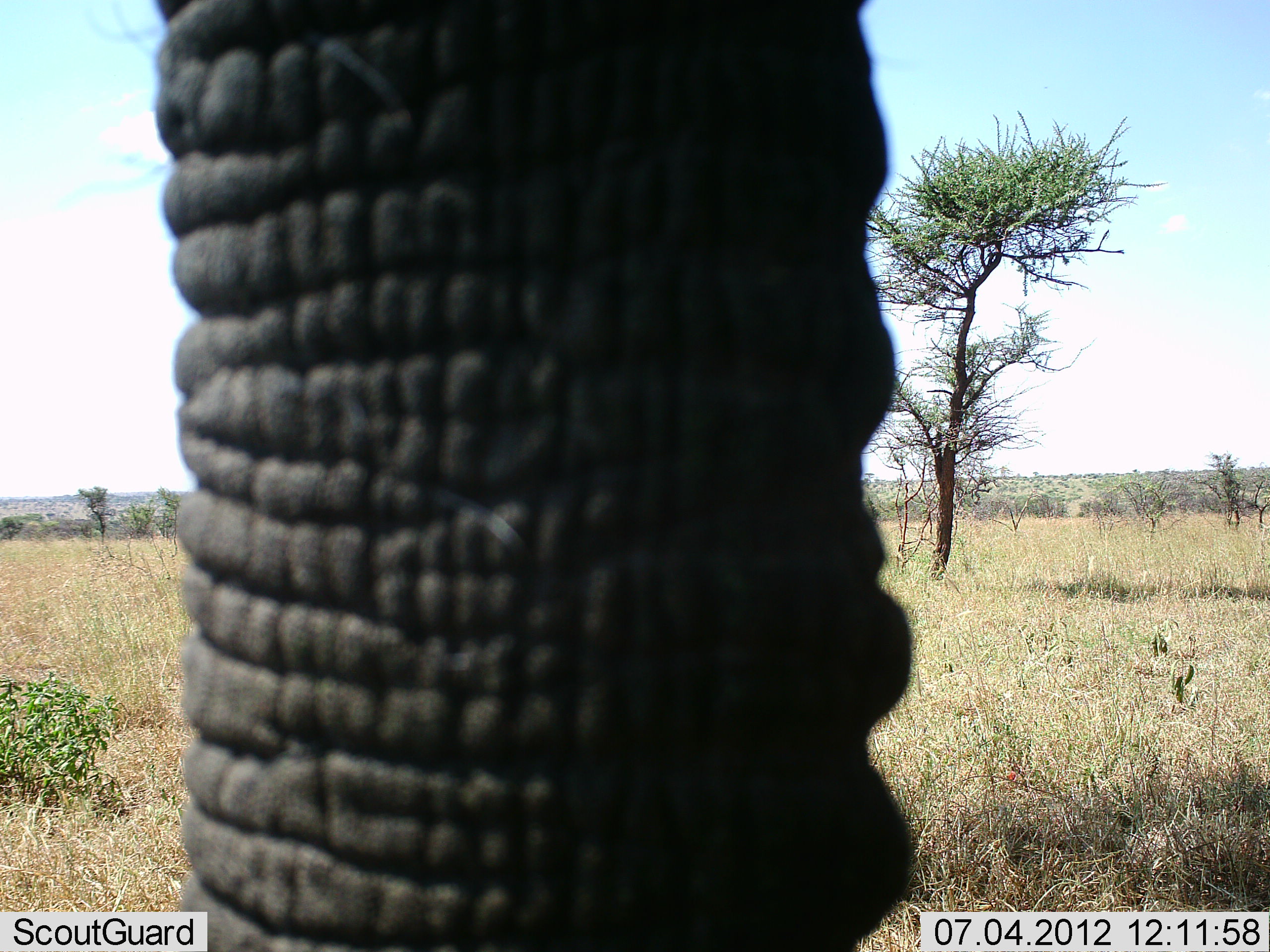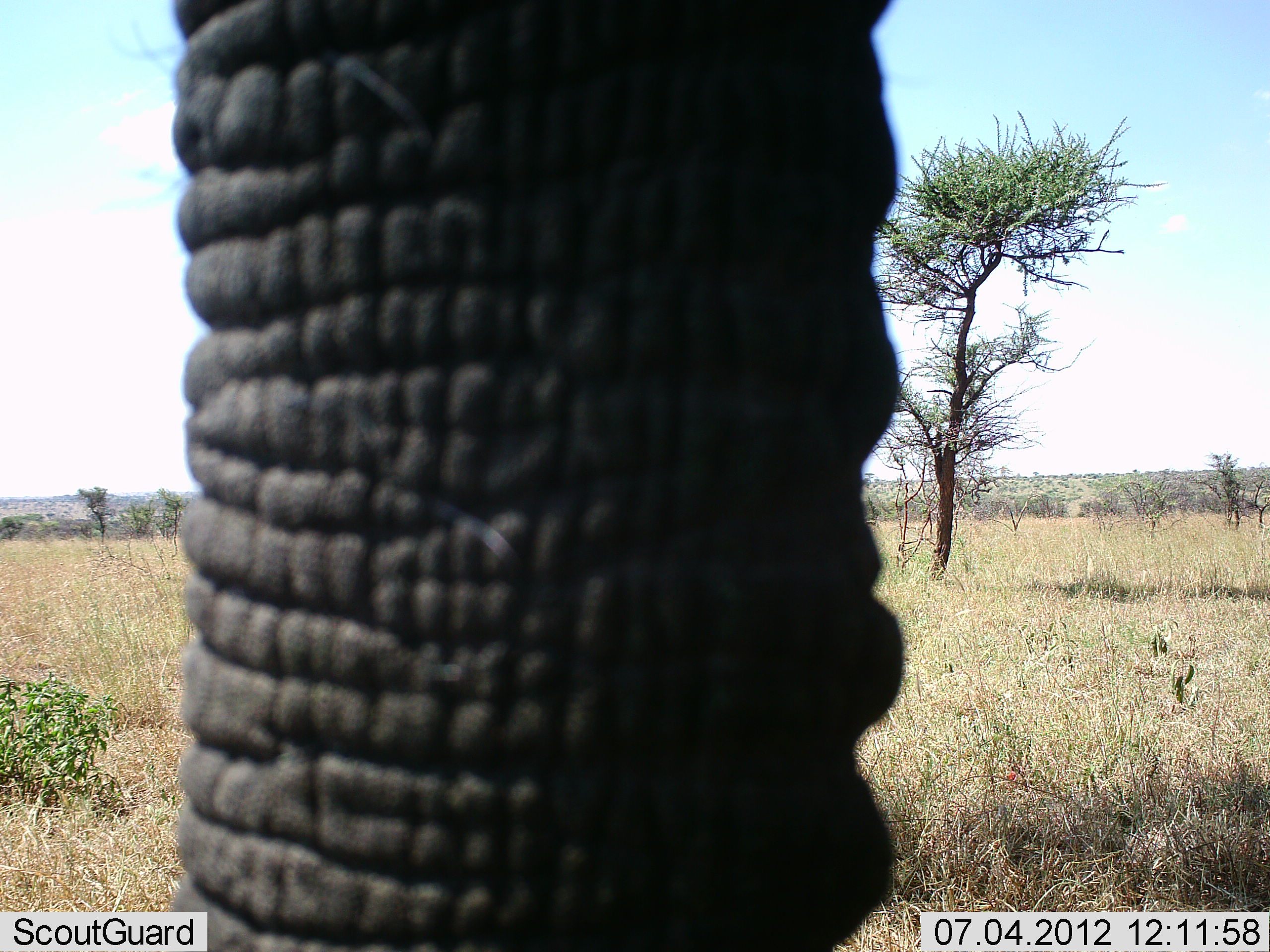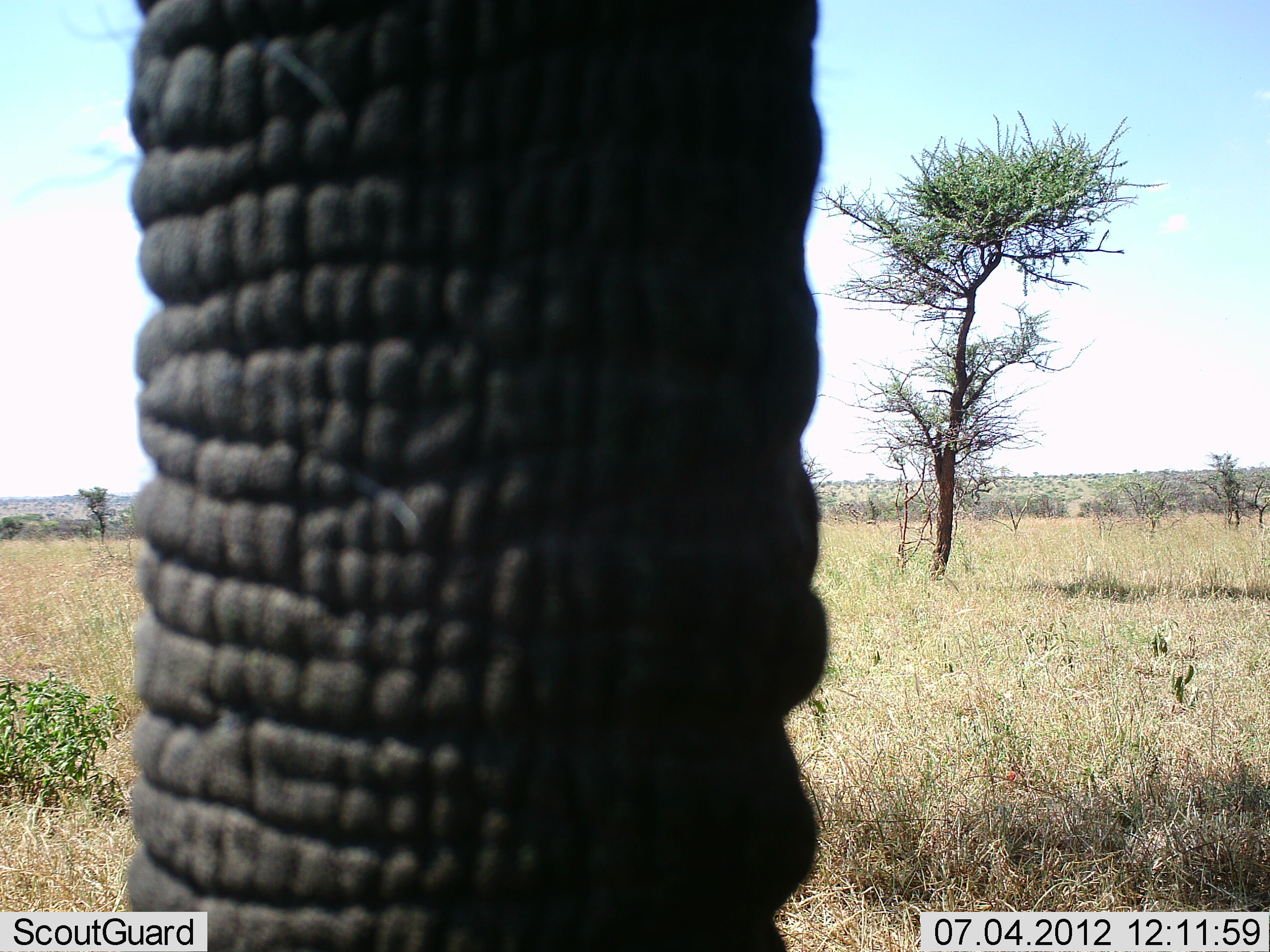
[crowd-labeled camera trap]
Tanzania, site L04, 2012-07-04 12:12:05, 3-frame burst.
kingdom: Animalia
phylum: Chordata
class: Mammalia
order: Proboscidea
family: Elephantidae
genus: Loxodonta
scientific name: Loxodonta africana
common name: african bush elephant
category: elephant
Elephant (african bush elephant) (Loxodonta africana), count 1. Behavior (volunteer vote fractions): standing 64%, resting 0%, moving 18%, interacting 9%. Young present (vote fraction): 0%. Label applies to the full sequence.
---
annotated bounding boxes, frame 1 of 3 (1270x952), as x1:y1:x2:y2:
animal: 134:0:916:745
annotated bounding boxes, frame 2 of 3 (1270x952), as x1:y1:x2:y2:
animal: 167:0:902:952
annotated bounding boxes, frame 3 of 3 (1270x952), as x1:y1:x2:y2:
animal: 118:0:837:805